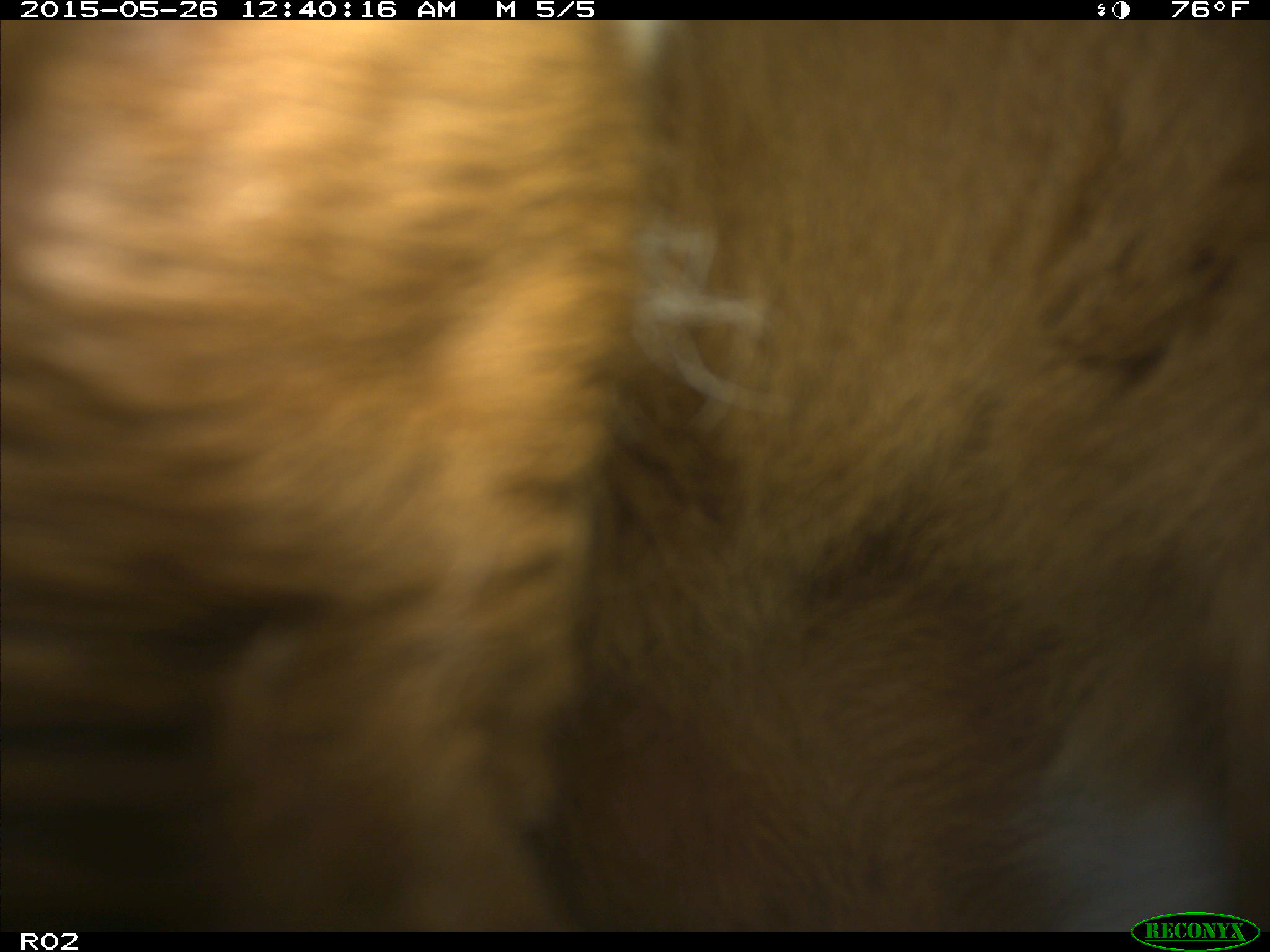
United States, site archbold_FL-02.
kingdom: Animalia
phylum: Chordata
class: Mammalia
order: Artiodactyla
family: Bovidae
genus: Bos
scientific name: Bos taurus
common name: domestic cow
Bos taurus (domestic cow).